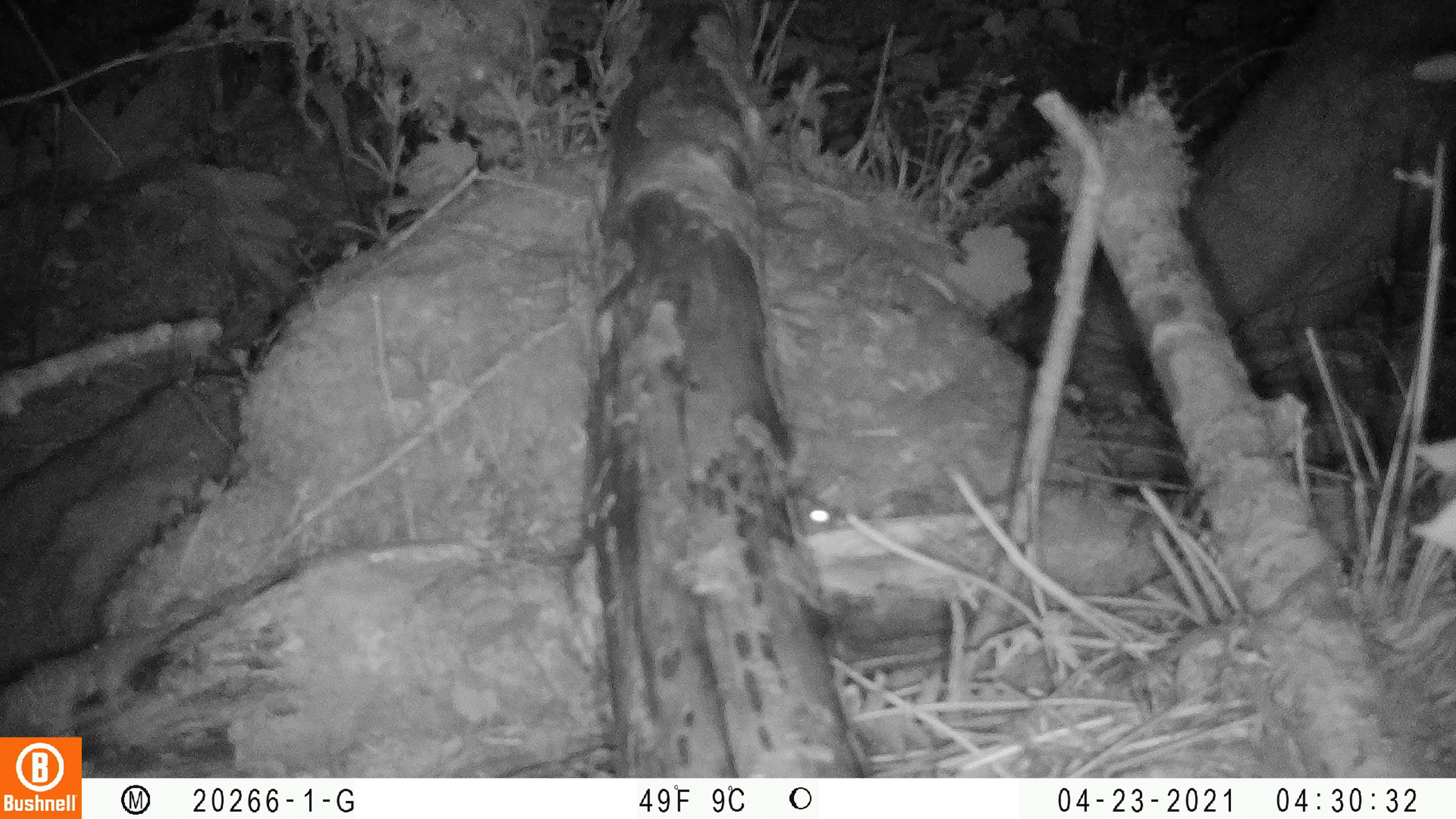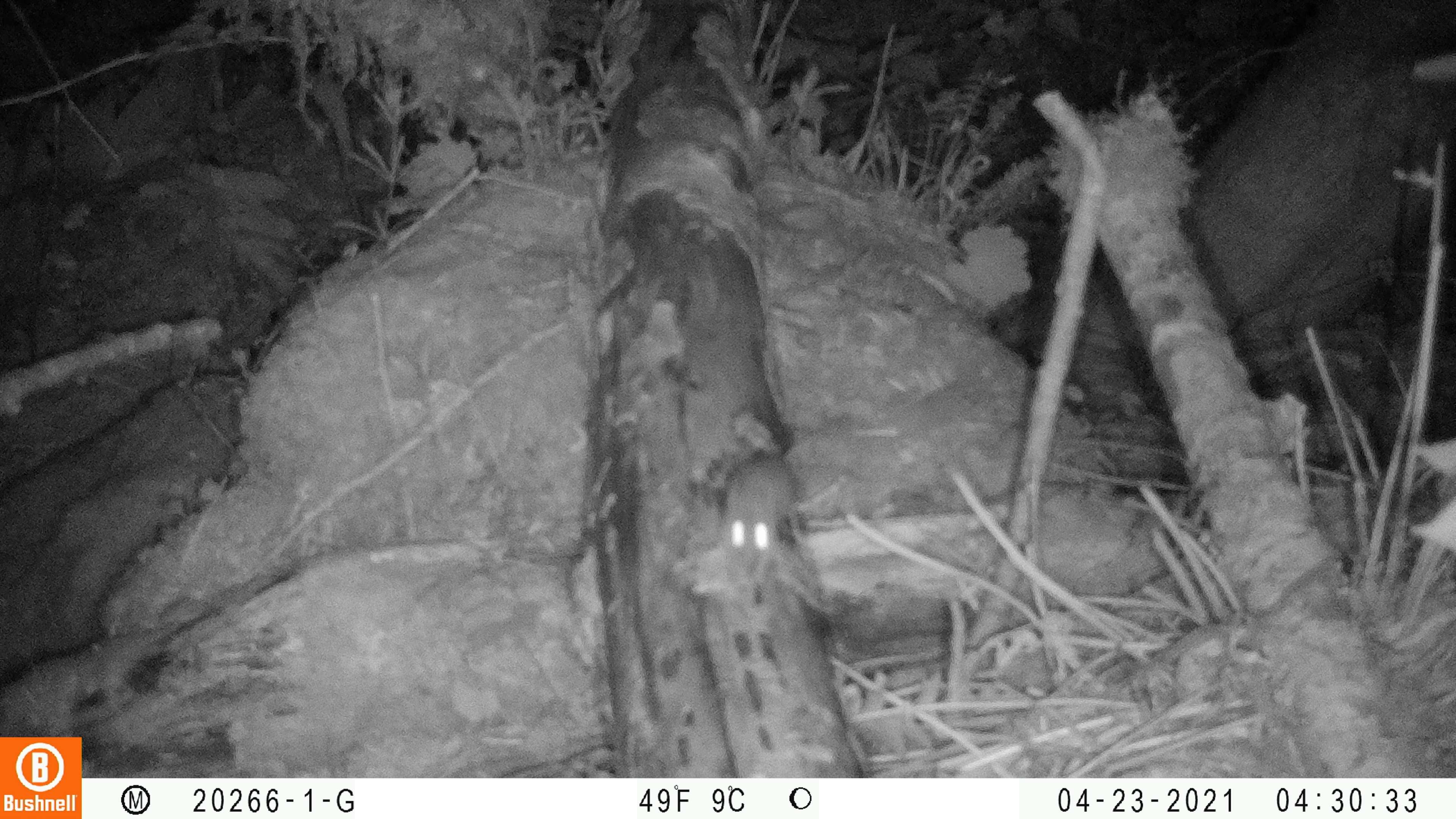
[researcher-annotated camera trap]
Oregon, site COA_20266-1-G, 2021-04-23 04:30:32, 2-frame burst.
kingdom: Animalia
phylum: Chordata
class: Mammalia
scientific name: Mammalia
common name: small mammal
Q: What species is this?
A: Small mammal (Mammalia).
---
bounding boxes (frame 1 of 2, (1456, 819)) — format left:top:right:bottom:
small mammal: 768:468:854:557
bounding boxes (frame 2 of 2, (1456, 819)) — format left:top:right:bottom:
small mammal: 697:372:887:614